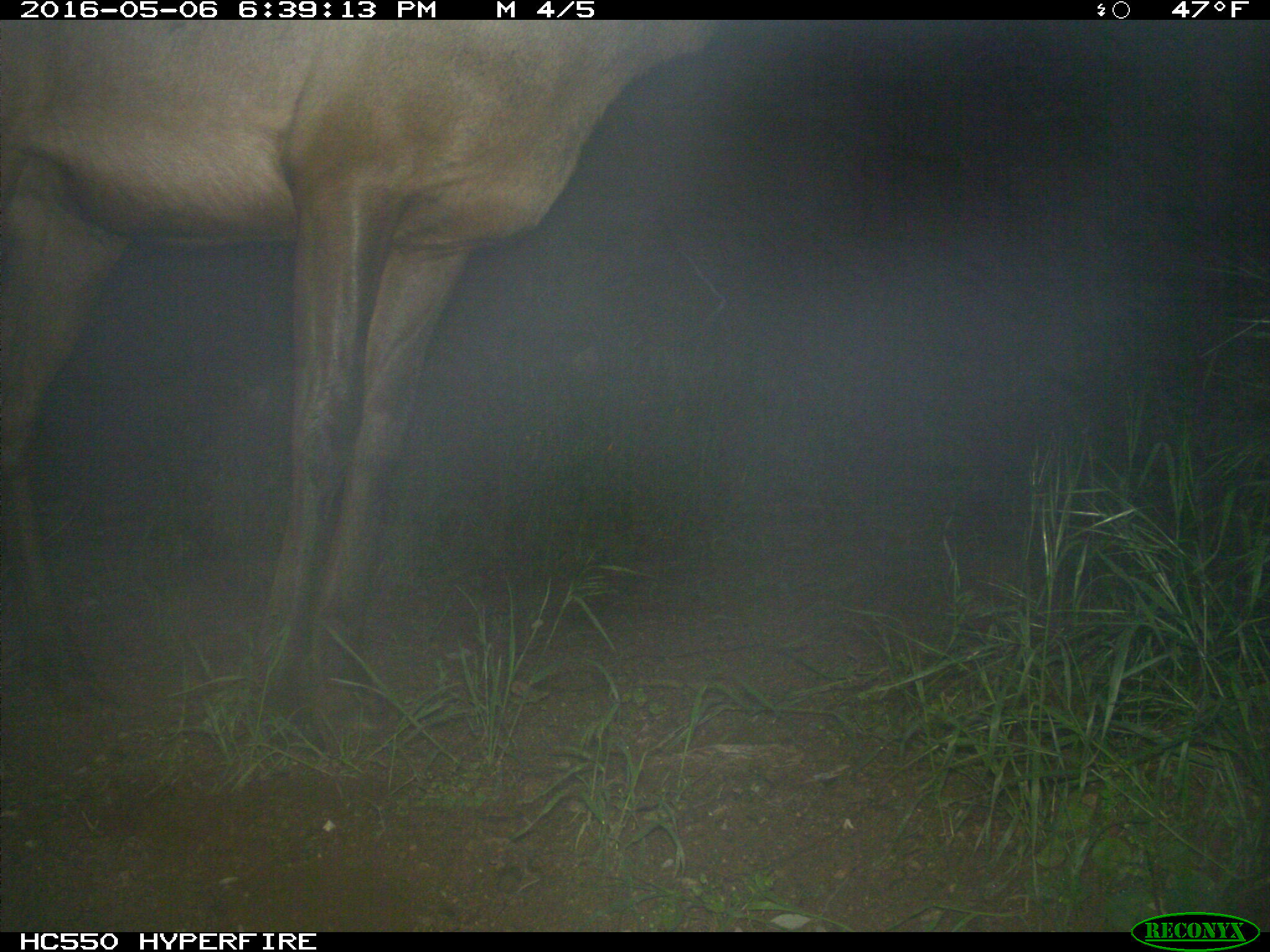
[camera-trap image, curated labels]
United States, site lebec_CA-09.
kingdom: Animalia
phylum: Chordata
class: Mammalia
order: Artiodactyla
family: Cervidae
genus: Cervus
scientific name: Cervus canadensis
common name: elk